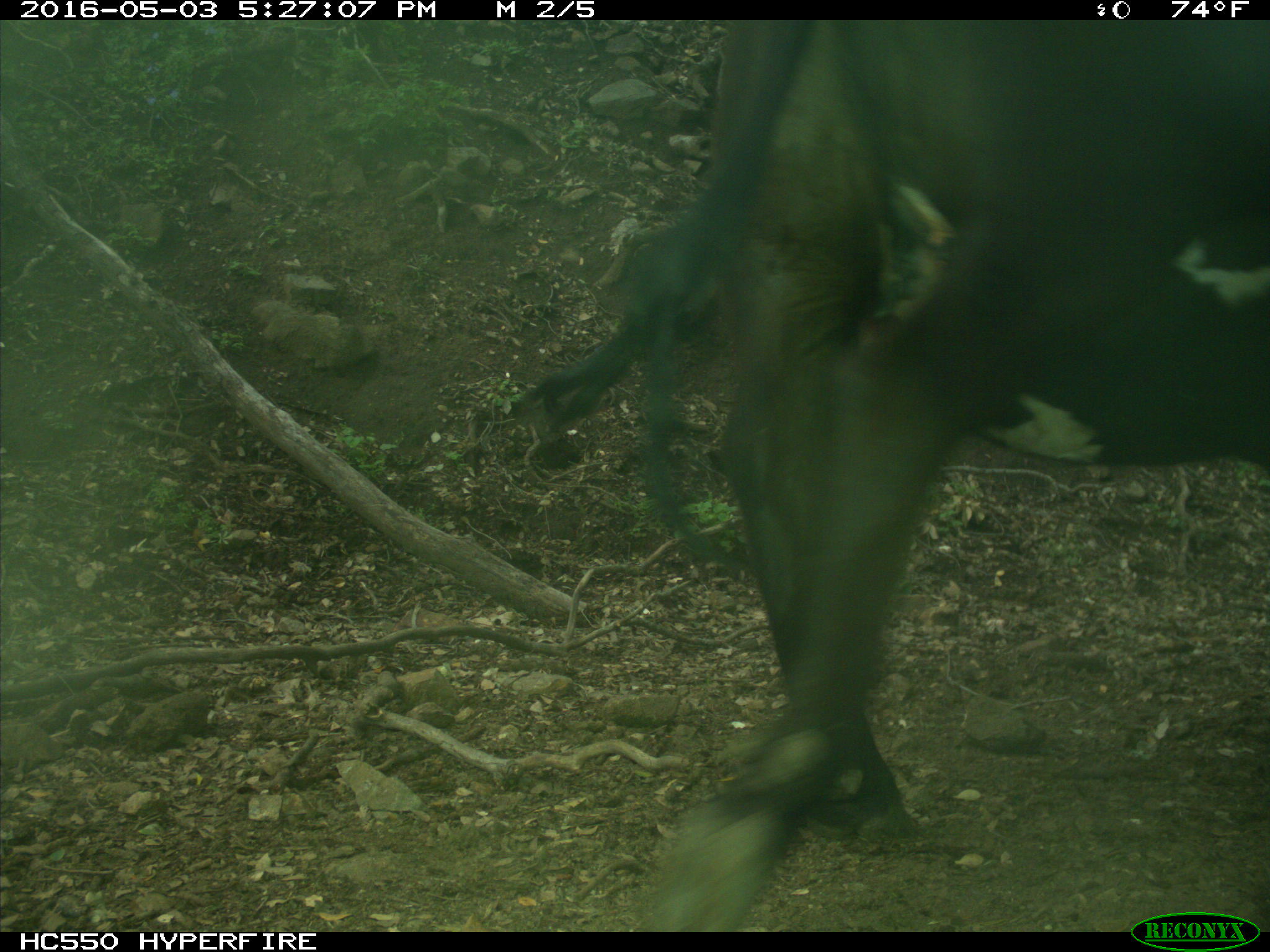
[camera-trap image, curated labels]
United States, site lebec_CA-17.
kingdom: Animalia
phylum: Chordata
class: Mammalia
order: Artiodactyla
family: Bovidae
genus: Bos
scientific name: Bos taurus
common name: domestic cow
Bos taurus (domestic cow).